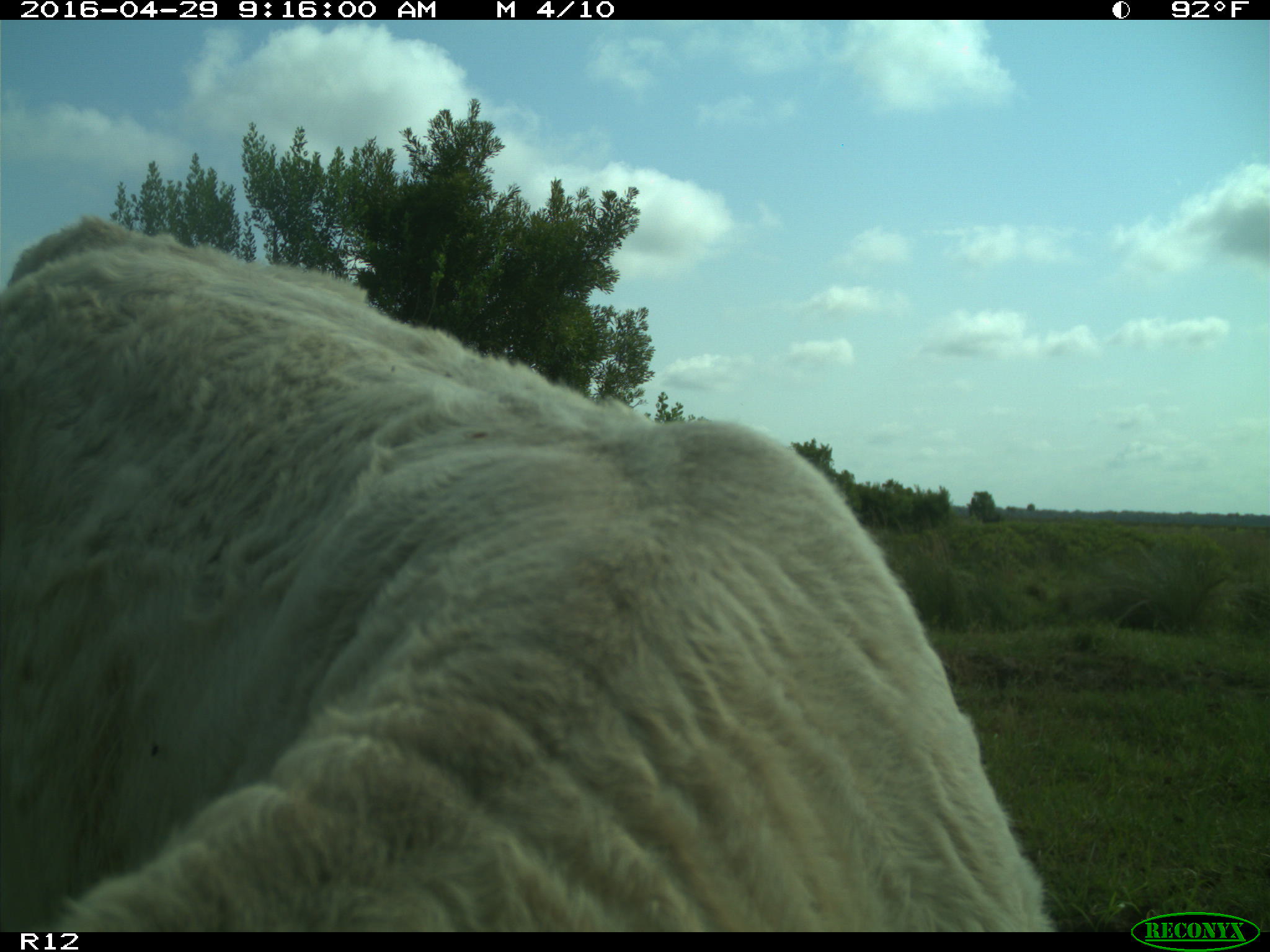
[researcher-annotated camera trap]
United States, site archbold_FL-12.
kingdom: Animalia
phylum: Chordata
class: Mammalia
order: Artiodactyla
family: Bovidae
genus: Bos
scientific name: Bos taurus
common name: domestic cow